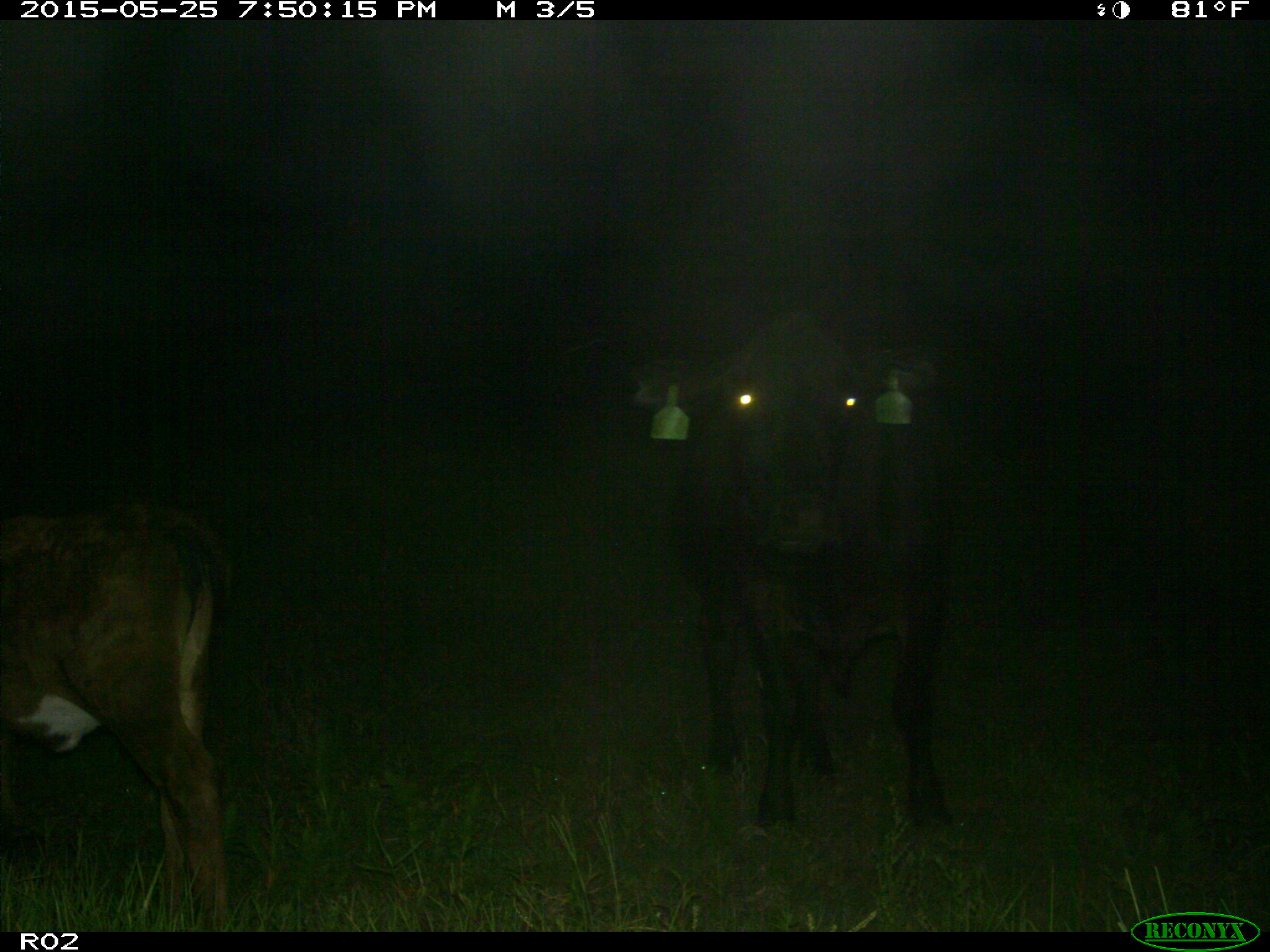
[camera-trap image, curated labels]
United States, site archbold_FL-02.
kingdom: Animalia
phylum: Chordata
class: Mammalia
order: Artiodactyla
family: Bovidae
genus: Bos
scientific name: Bos taurus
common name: domestic cow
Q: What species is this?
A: Bos taurus (domestic cow).